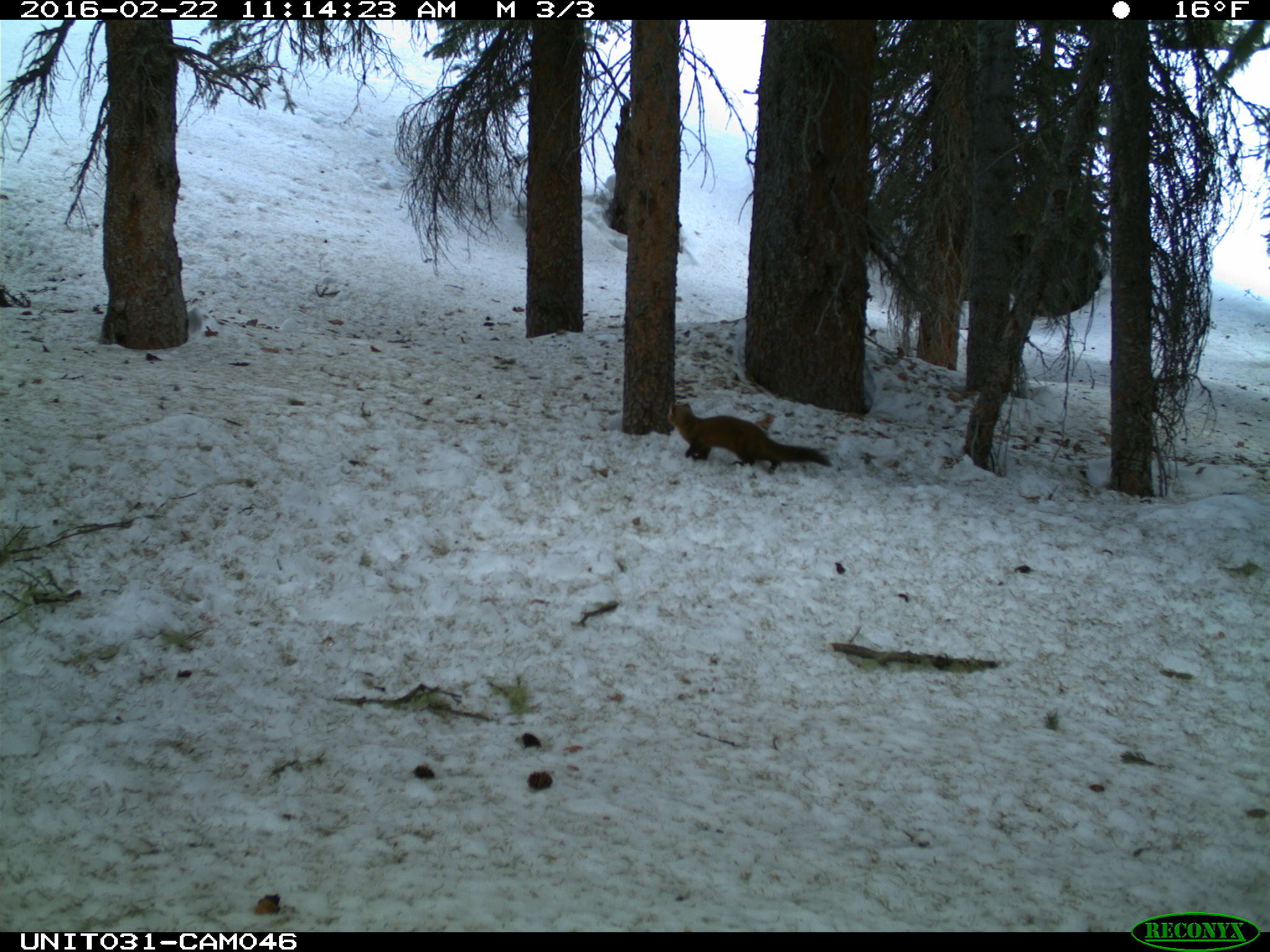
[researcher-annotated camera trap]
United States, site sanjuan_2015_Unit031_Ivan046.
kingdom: Animalia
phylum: Chordata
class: Mammalia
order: Carnivora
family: Mustelidae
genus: Martes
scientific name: Martes americana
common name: american marten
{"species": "Martes americana (american marten)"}